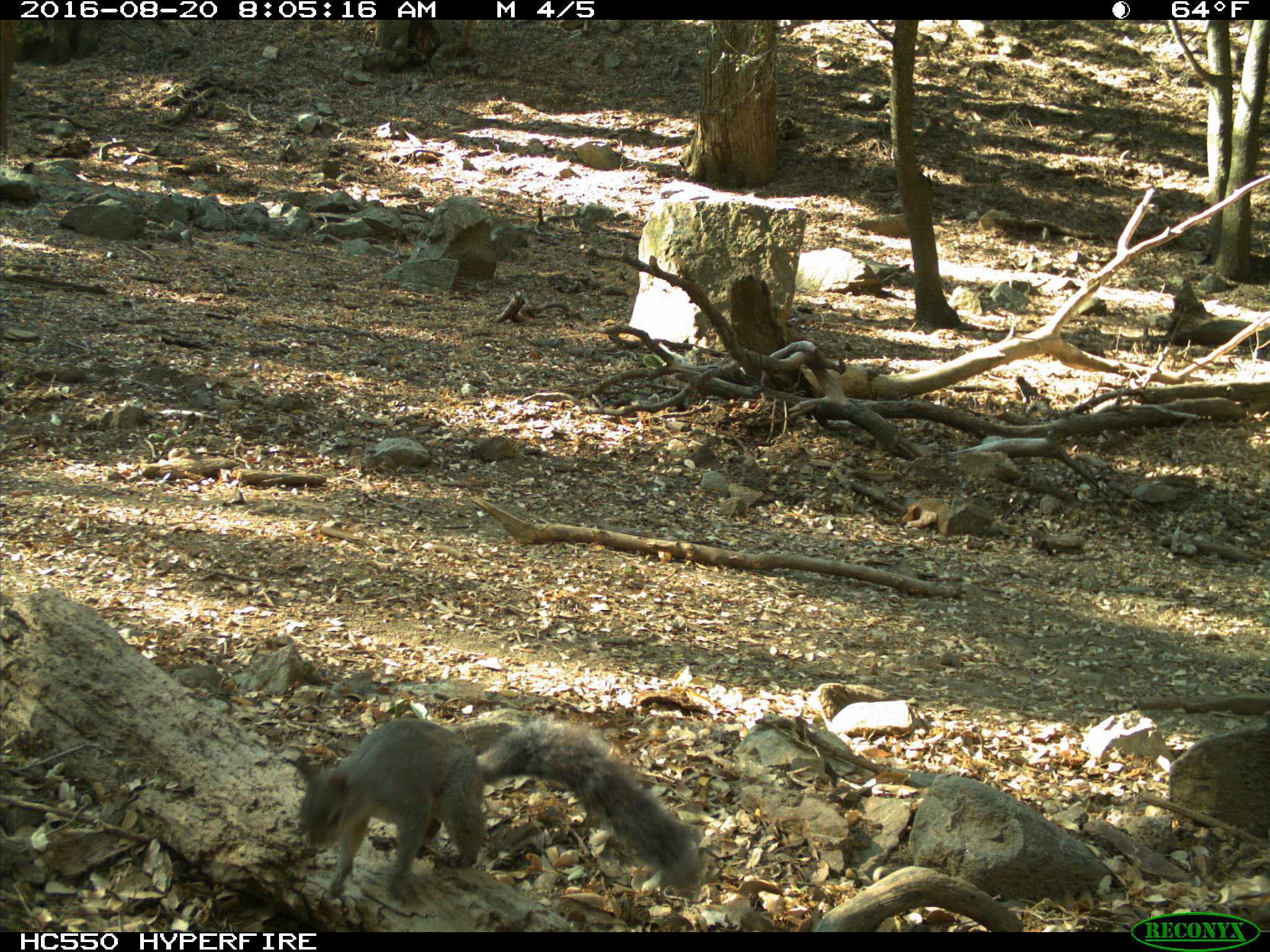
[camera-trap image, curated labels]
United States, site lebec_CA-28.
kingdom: Animalia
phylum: Chordata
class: Mammalia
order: Rodentia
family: Sciuridae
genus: Sciurus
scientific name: Sciurus carolinensis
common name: eastern gray squirrel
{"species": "Sciurus carolinensis (eastern gray squirrel)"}